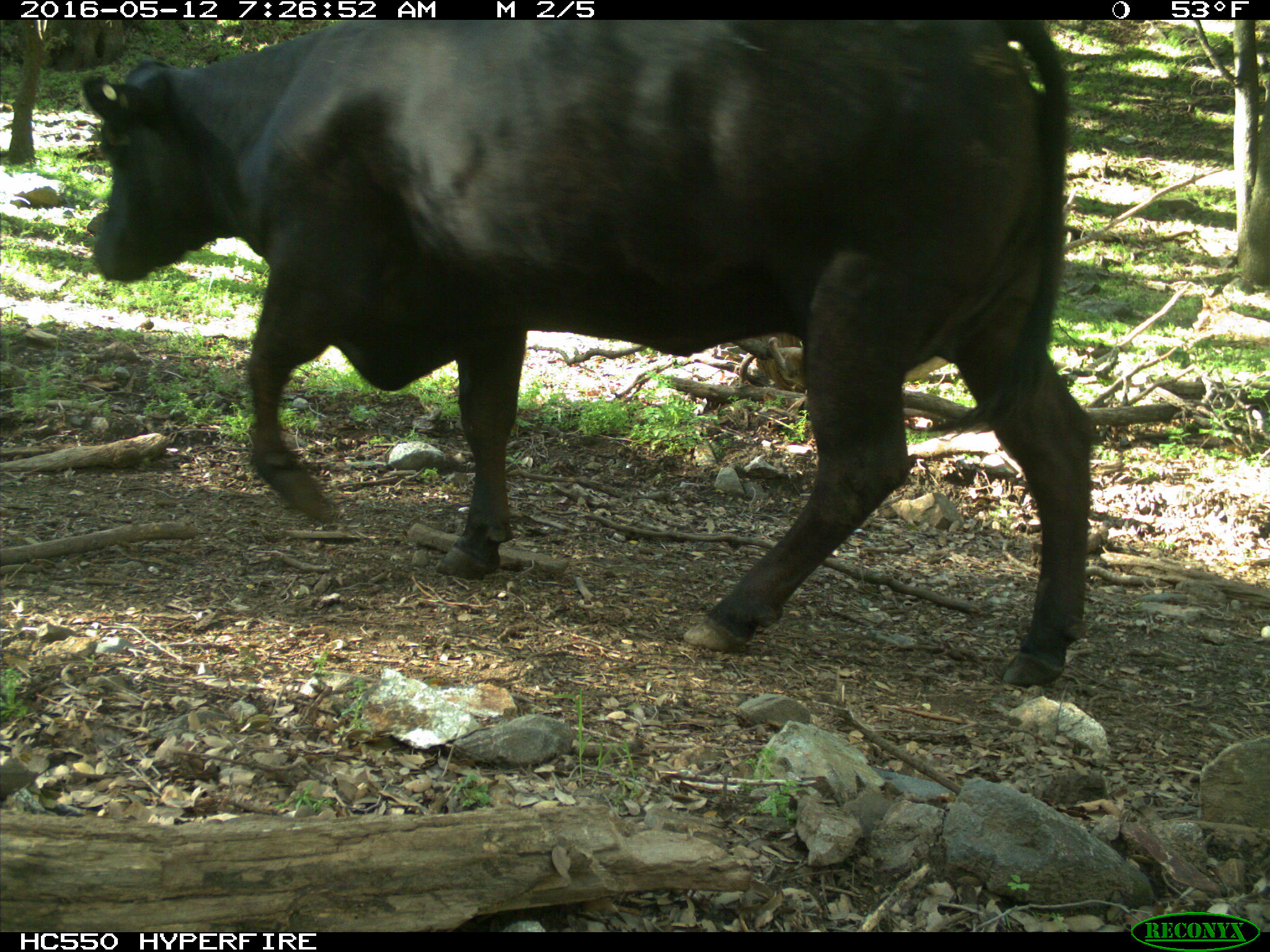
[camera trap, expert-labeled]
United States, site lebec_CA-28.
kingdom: Animalia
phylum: Chordata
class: Mammalia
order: Artiodactyla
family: Bovidae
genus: Bos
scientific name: Bos taurus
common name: domestic cow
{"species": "Bos taurus (domestic cow)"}